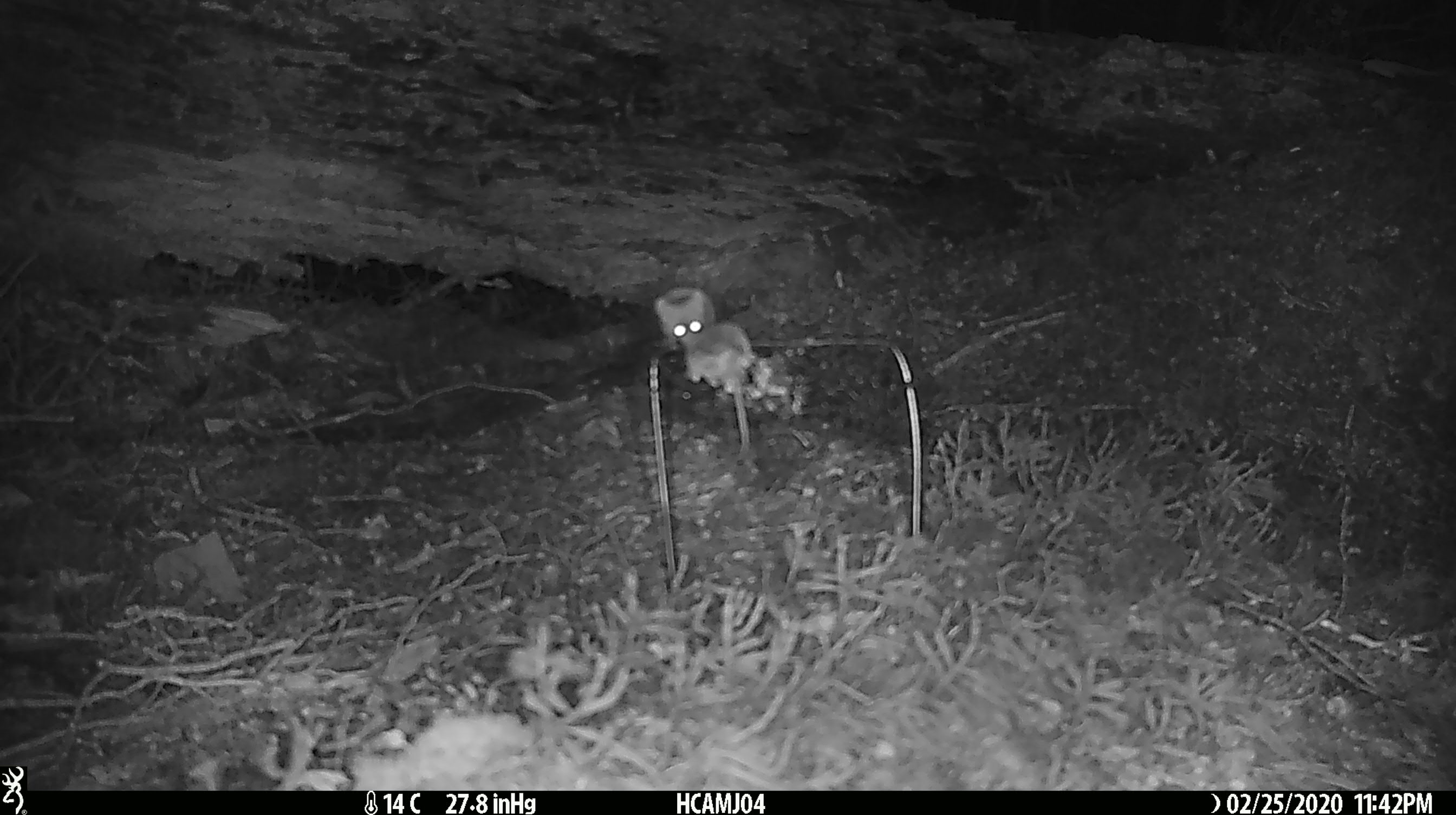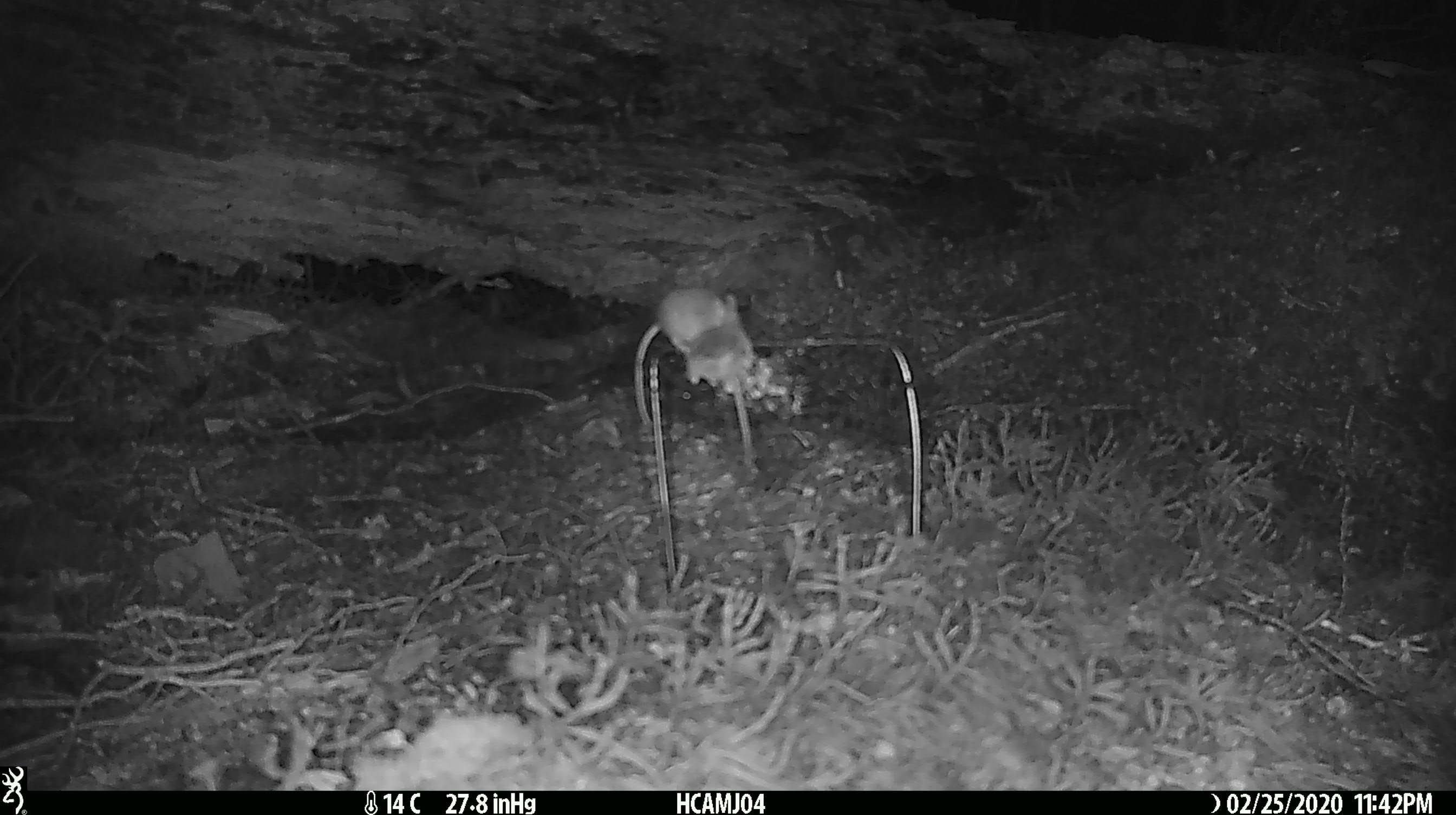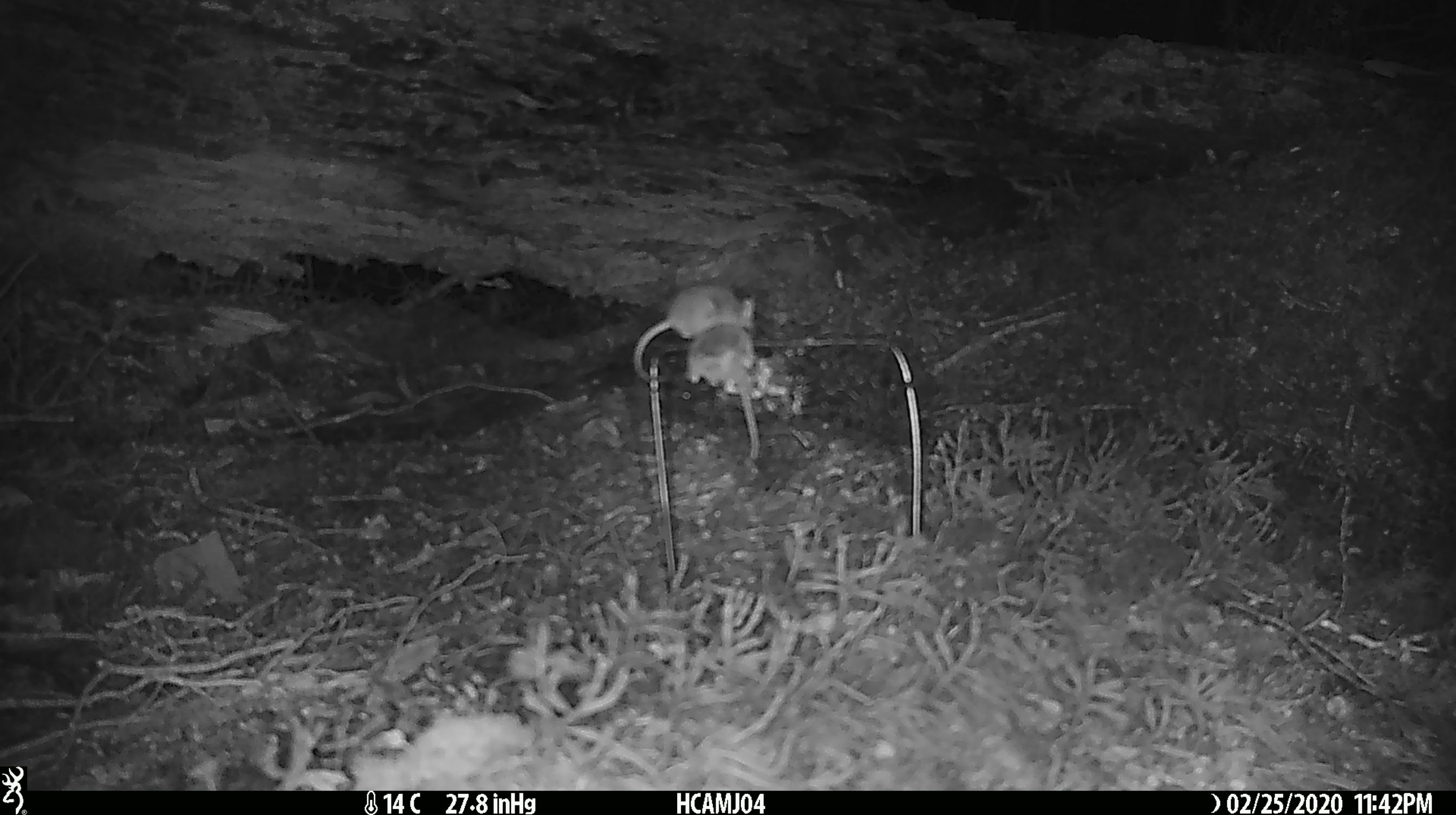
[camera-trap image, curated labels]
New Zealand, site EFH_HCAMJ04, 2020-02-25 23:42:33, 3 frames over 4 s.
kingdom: Animalia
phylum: Chordata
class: Mammalia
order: Rodentia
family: Muridae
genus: Mus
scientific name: Mus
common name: mouse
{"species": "mouse (Mus)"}